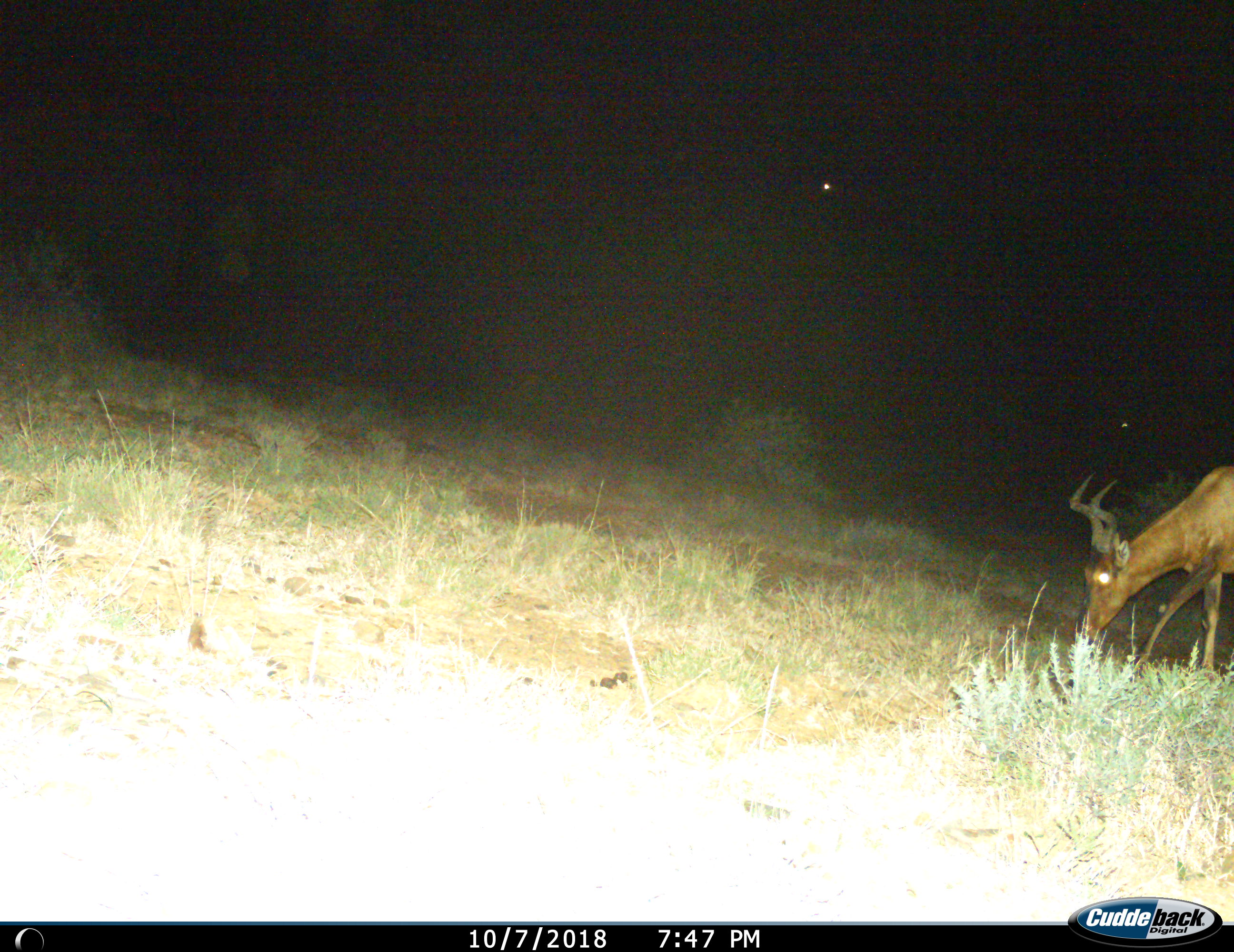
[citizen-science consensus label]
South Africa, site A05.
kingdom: Animalia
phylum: Chordata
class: Mammalia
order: Artiodactyla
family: Bovidae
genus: Alcelaphus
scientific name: Alcelaphus buselaphus caama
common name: red hartebeest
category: hartebeestred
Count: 1.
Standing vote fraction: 0%.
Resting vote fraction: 0%.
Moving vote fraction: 0%.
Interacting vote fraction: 0%.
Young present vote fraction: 0%.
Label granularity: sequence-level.